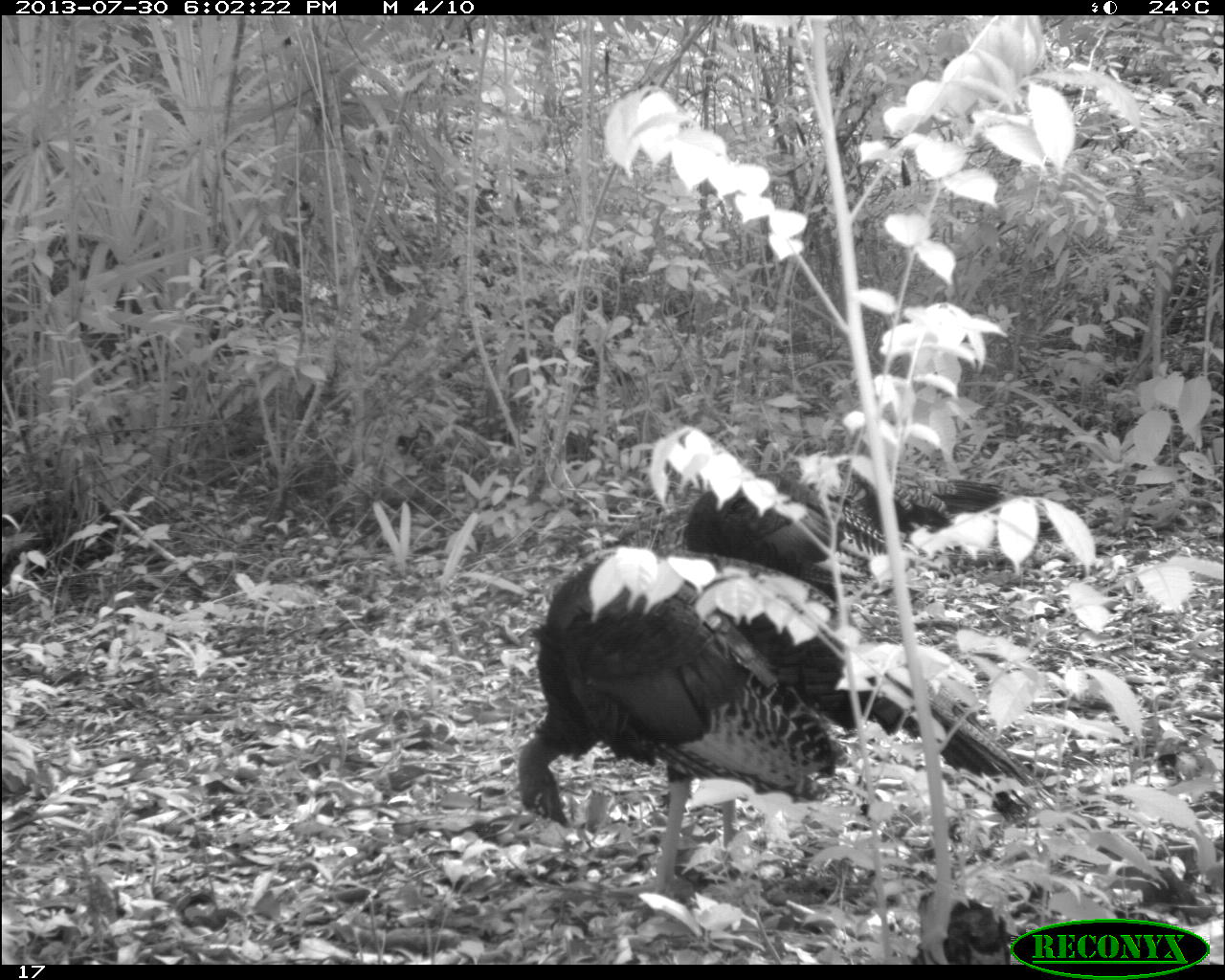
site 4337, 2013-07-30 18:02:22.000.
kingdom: Animalia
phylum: Chordata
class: Aves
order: Galliformes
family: Phasianidae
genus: Meleagris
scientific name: Meleagris ocellata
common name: ocellated turkey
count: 2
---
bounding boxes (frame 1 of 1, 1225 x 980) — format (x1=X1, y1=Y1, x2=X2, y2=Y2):
meleagris ocellata: (x1=514, y1=545, x2=1041, y2=893); (x1=684, y1=467, x2=1005, y2=586)